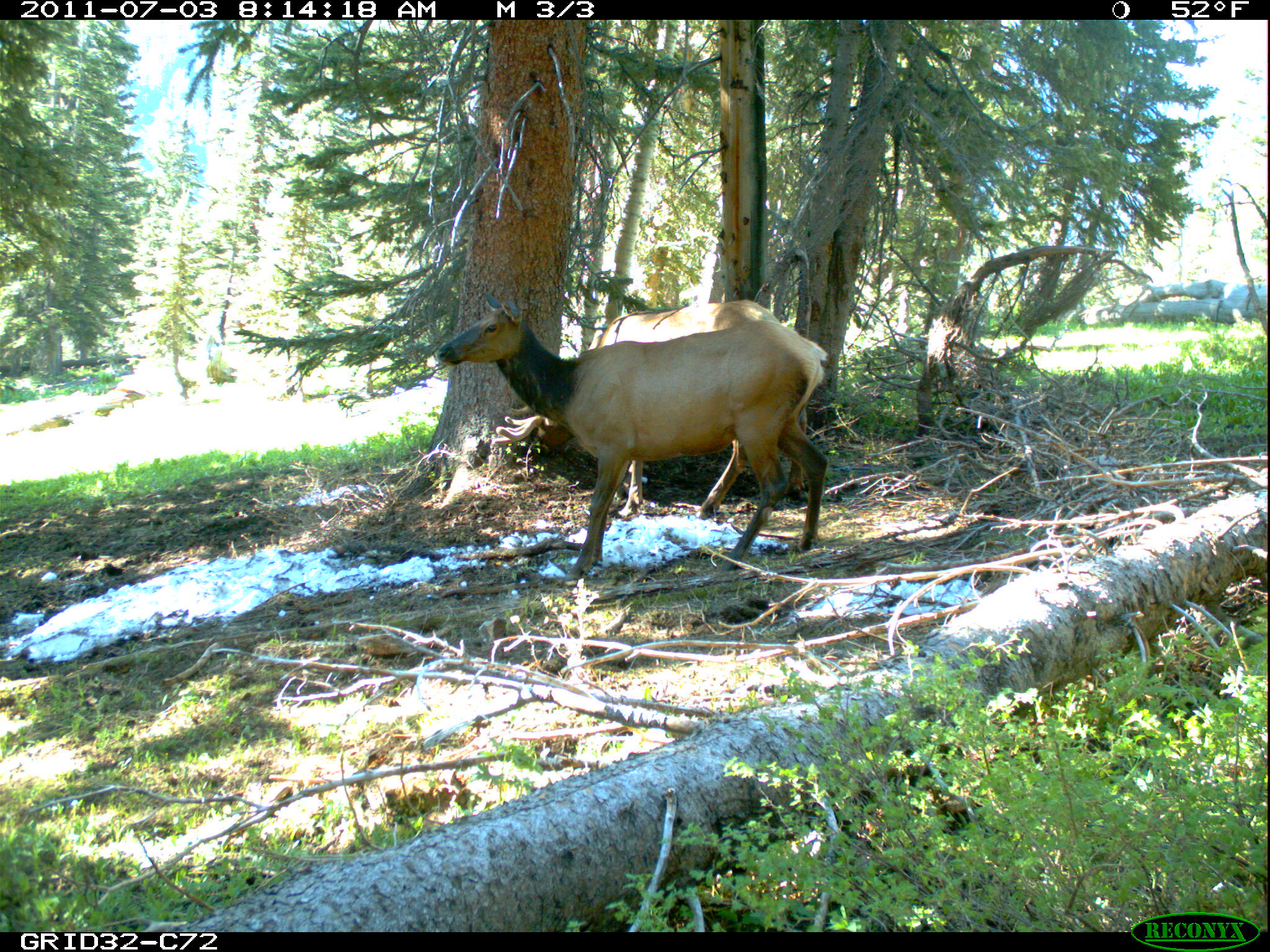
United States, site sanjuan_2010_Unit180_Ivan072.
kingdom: Animalia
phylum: Chordata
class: Mammalia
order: Artiodactyla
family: Cervidae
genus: Cervus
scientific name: Cervus elaphus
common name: red deer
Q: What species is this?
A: Cervus elaphus (red deer).